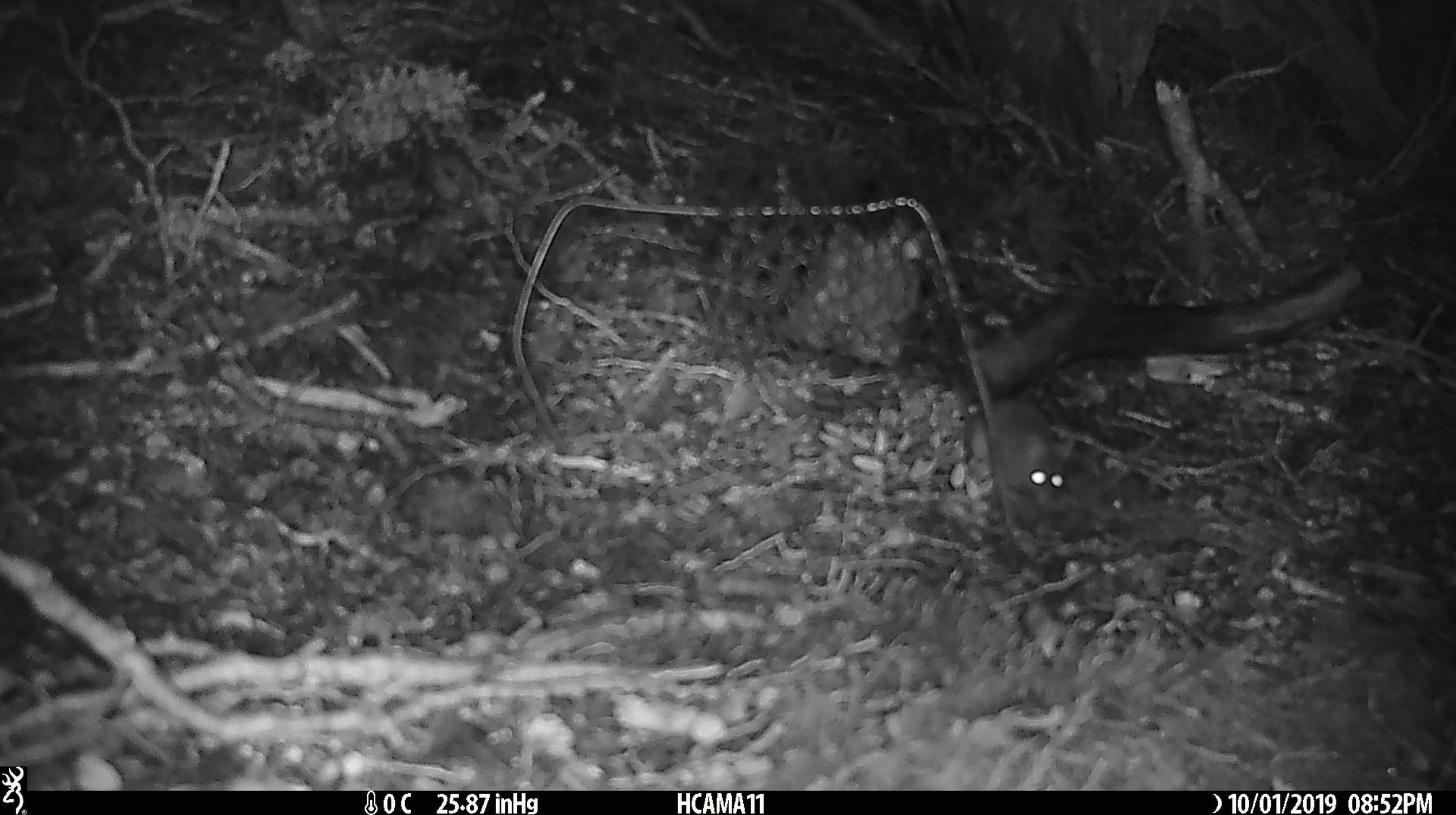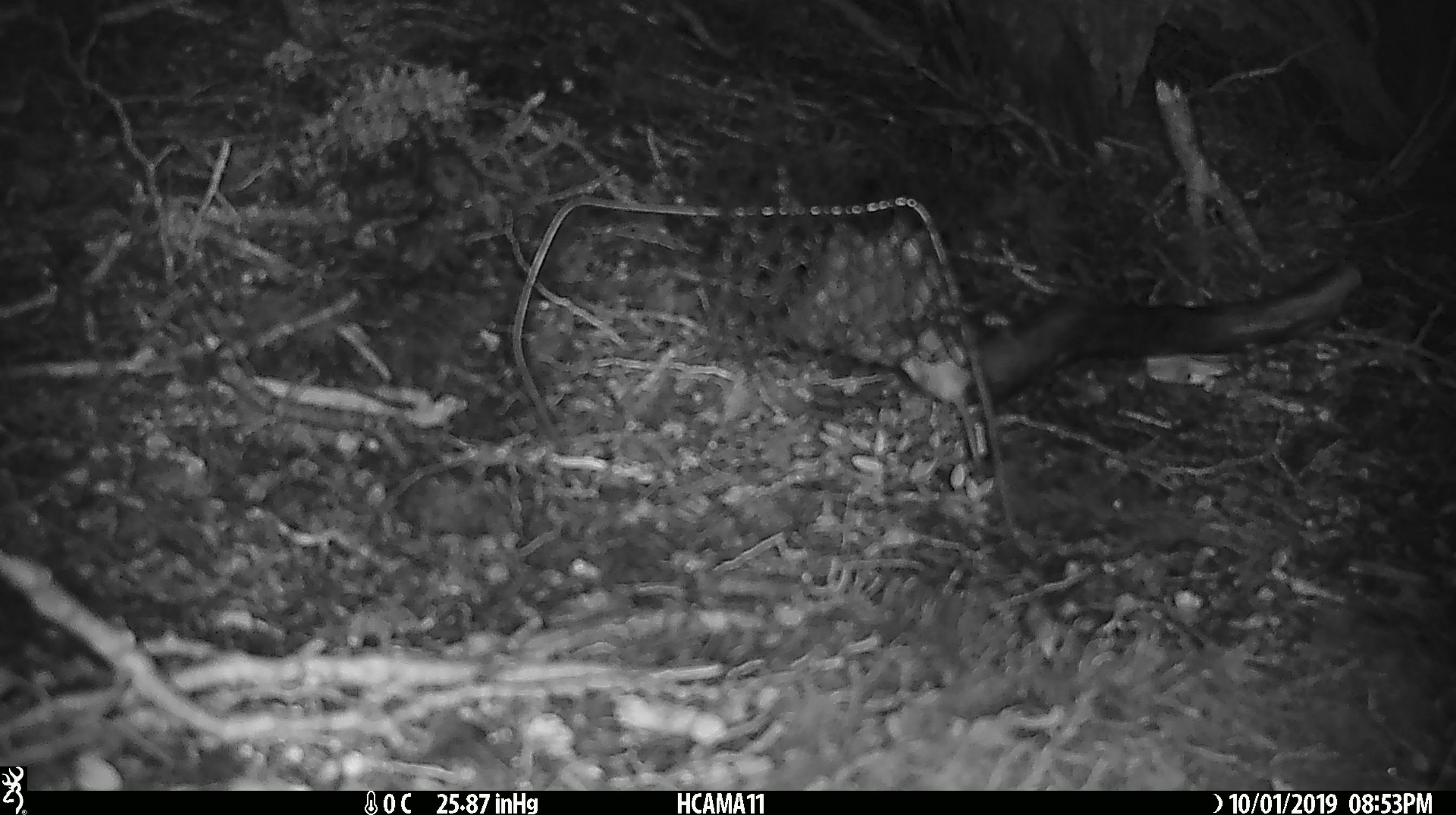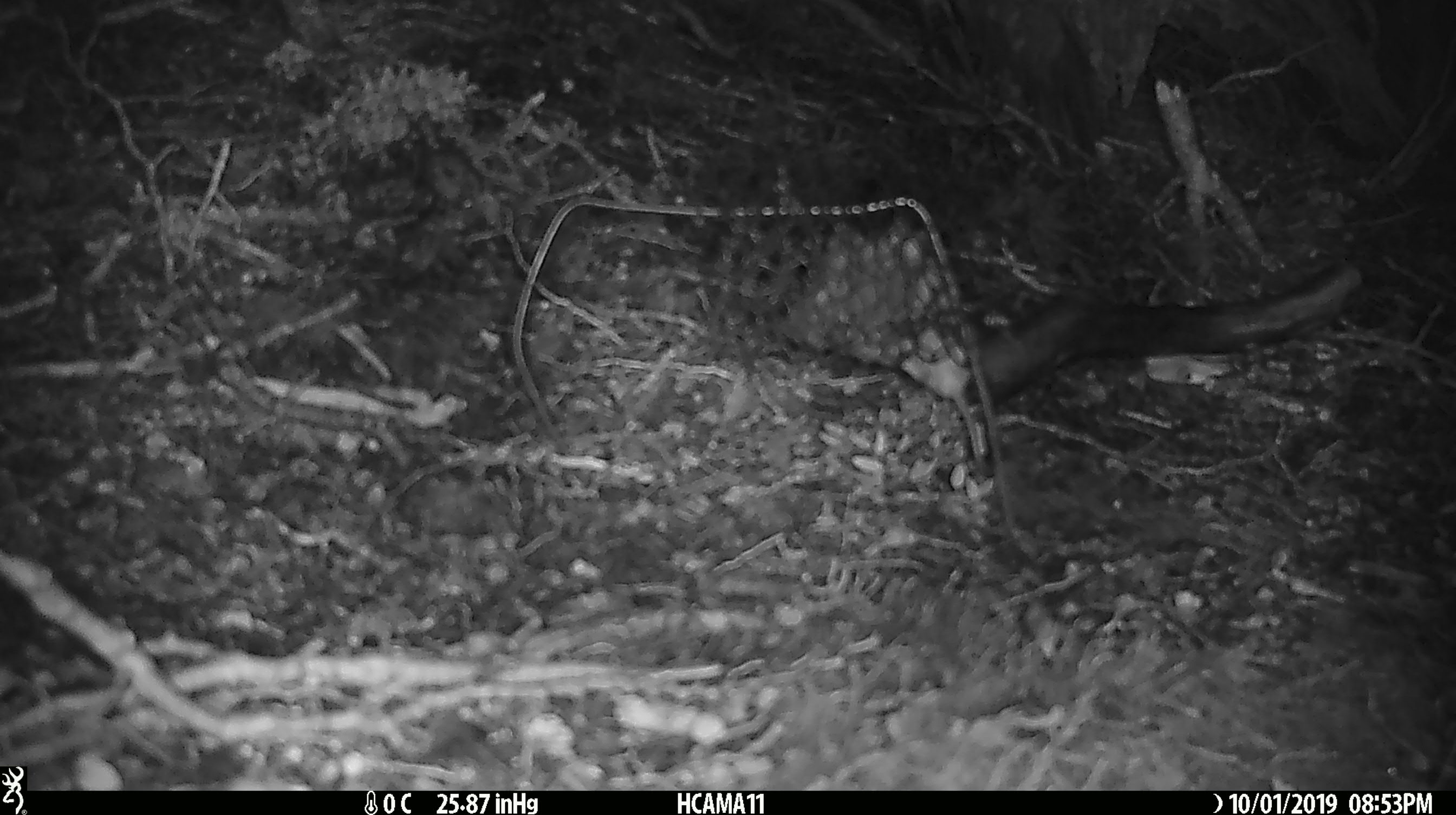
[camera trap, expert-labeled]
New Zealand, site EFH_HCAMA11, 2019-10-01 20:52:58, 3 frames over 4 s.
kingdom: Animalia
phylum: Chordata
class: Mammalia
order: Rodentia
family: Muridae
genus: Mus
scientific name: Mus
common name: mouse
Mouse (Mus).